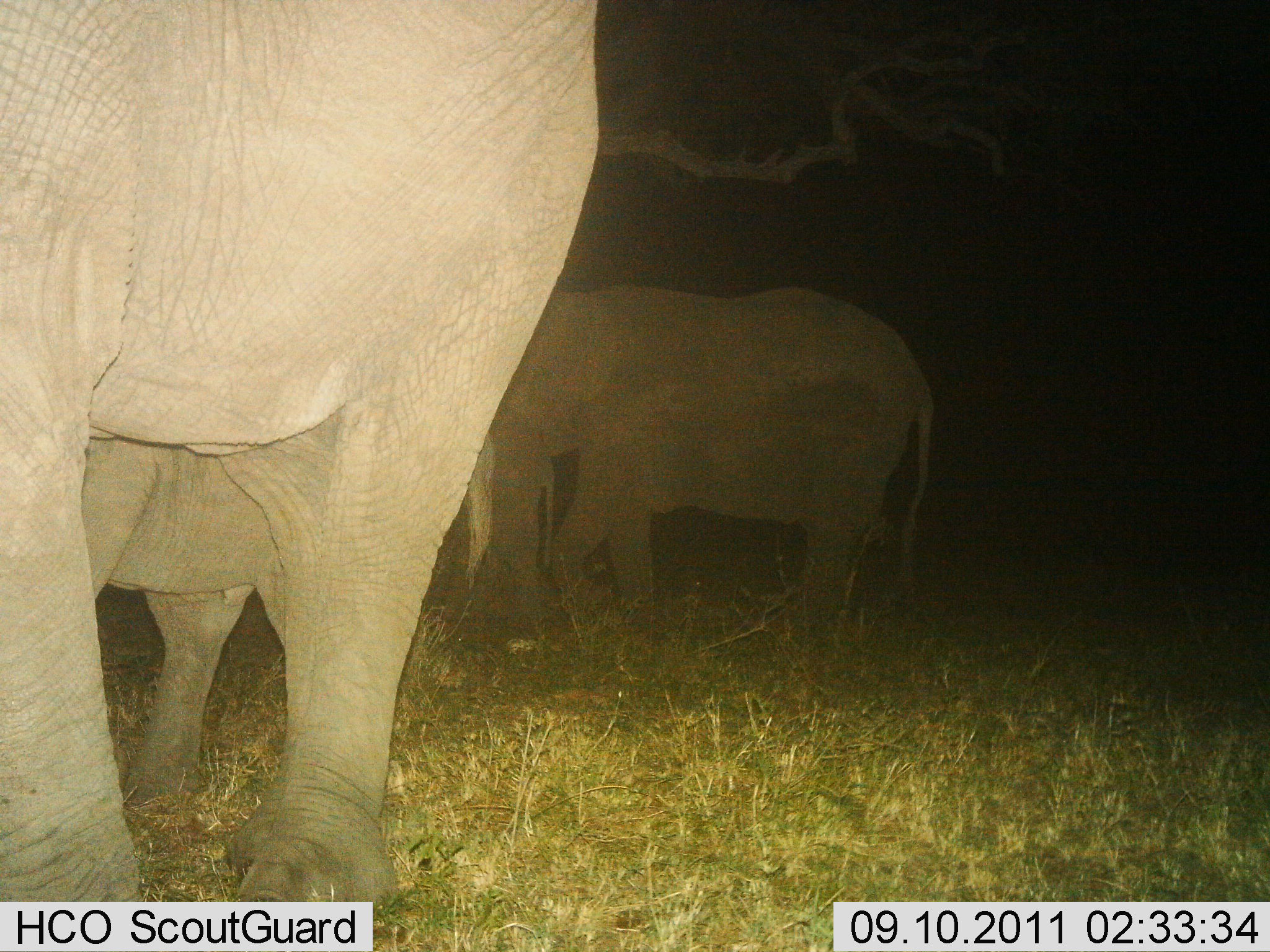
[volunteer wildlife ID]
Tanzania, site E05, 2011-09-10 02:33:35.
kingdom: Animalia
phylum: Chordata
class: Mammalia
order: Proboscidea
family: Elephantidae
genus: Loxodonta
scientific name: Loxodonta africana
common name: african bush elephant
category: elephant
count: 3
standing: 92%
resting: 0%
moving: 15%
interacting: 0%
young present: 46%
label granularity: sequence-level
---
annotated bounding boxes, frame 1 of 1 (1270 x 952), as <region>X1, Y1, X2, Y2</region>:
animal: <region>1, 0, 602, 951</region>; <region>458, 280, 938, 650</region>